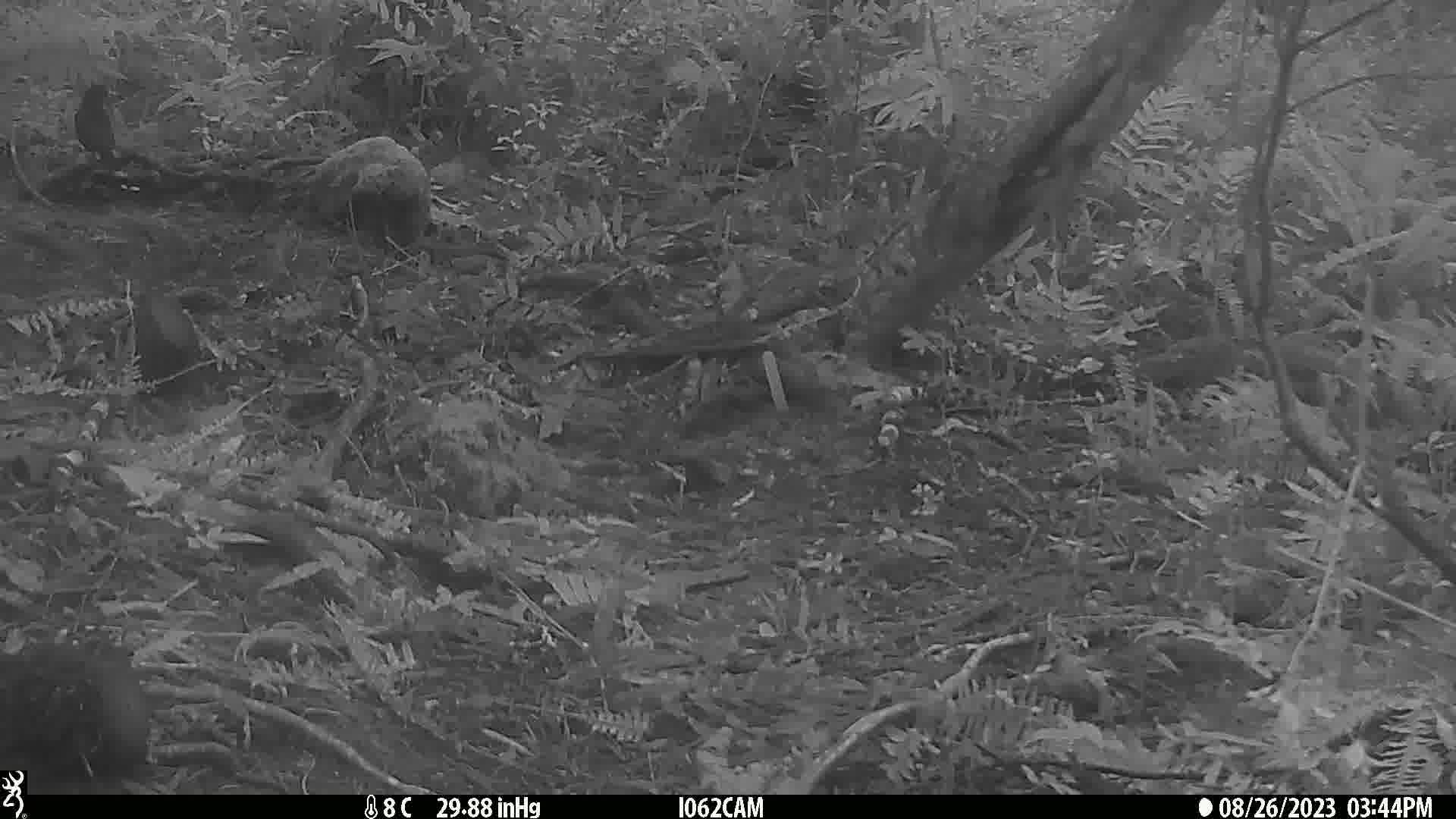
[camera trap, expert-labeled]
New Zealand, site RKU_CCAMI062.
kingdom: Animalia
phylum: Chordata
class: Aves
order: Passeriformes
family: Turdidae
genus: Turdus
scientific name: Turdus merula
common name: eurasian blackbird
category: blackbird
Blackbird (eurasian blackbird) (Turdus merula).